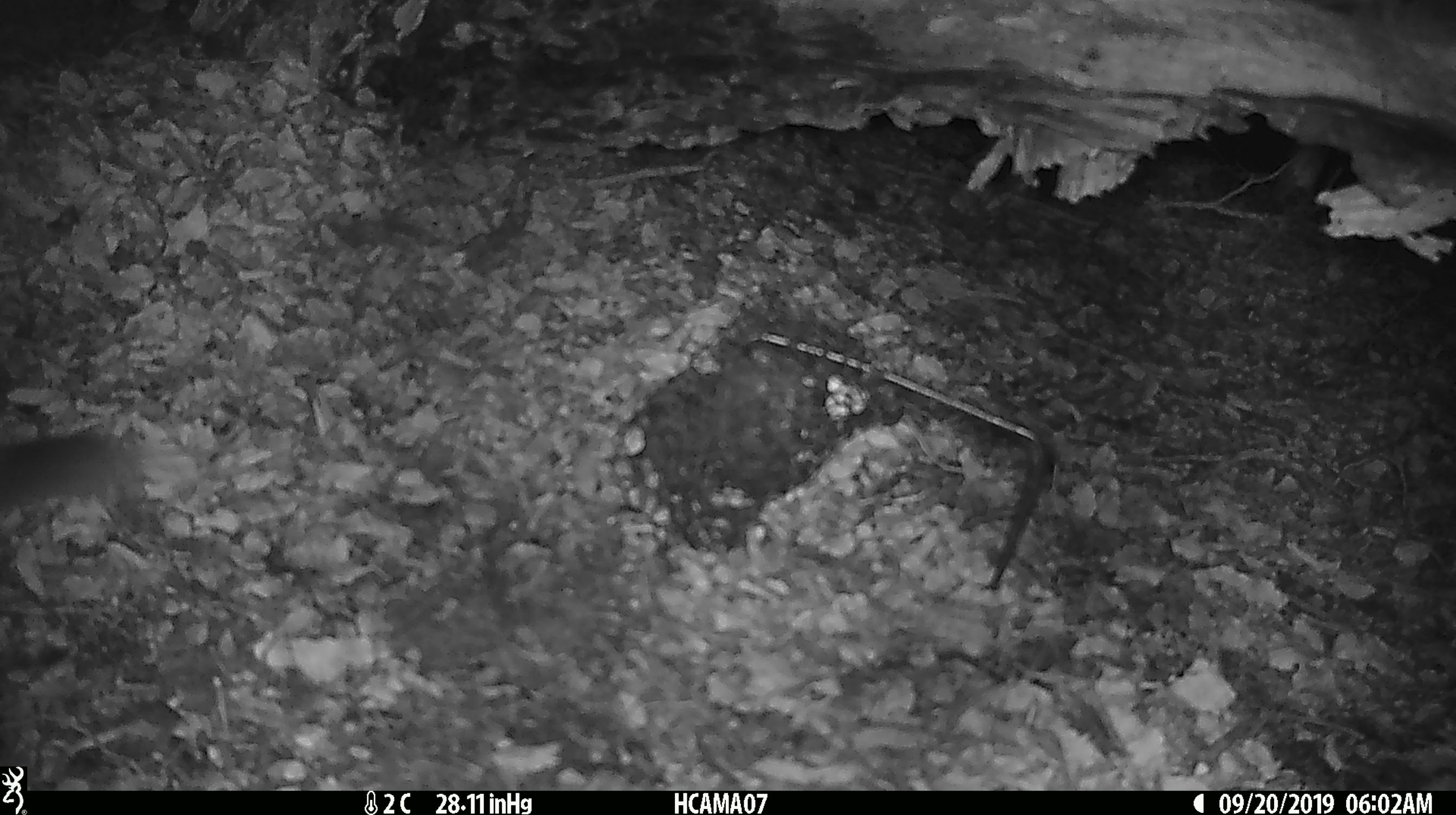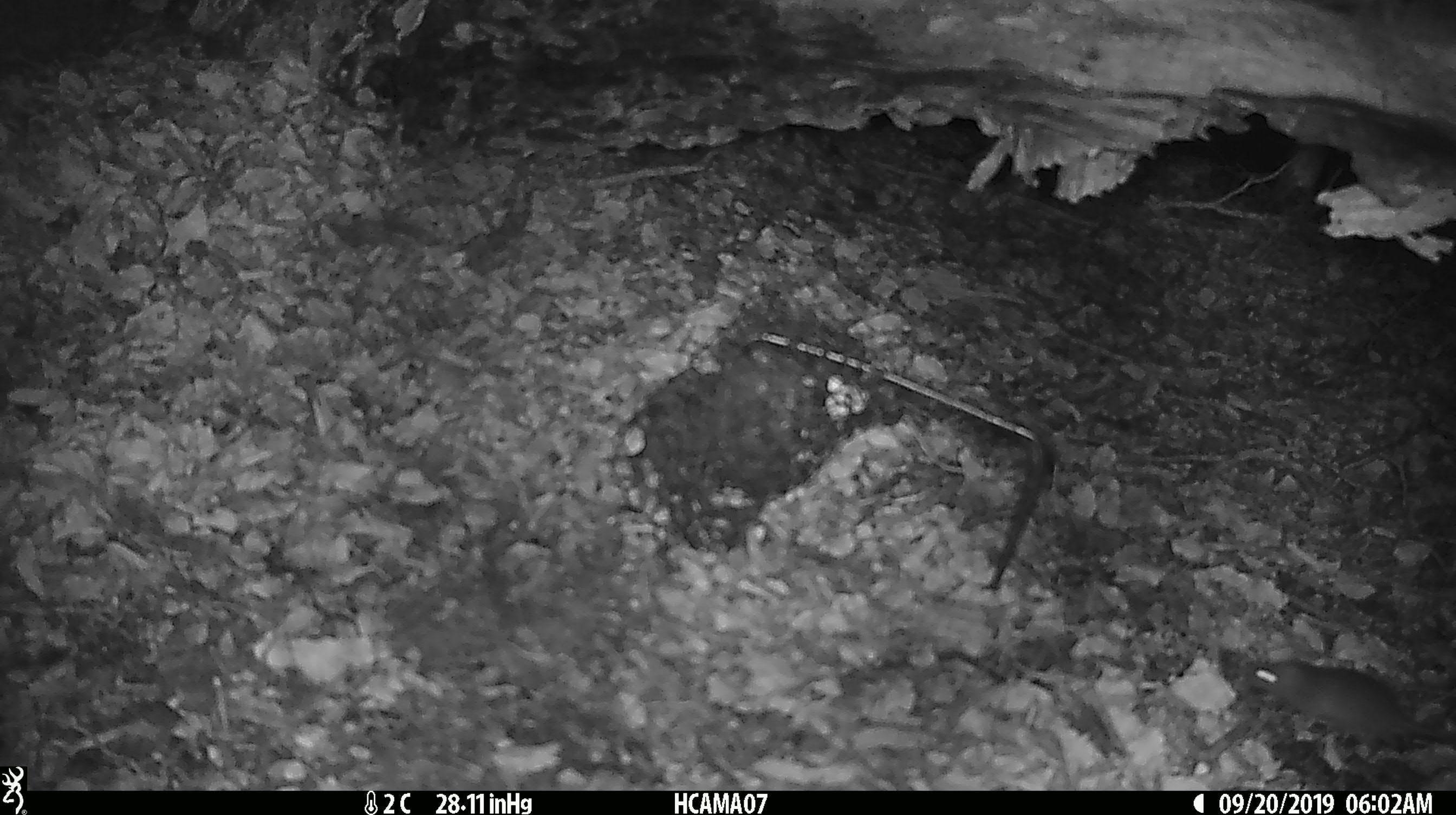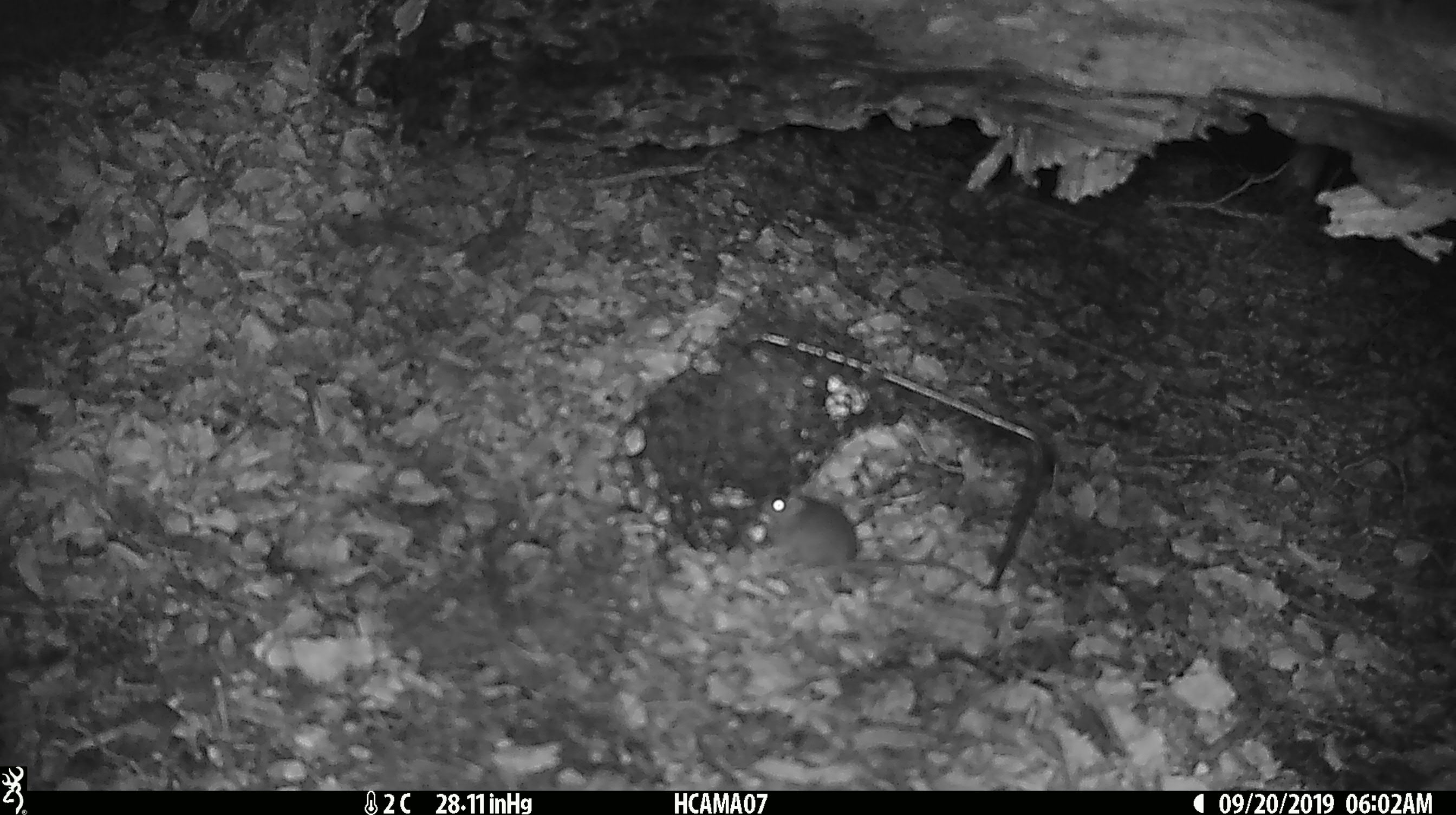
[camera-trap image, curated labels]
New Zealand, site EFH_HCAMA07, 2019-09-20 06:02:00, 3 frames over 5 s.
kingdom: Animalia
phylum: Chordata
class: Mammalia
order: Rodentia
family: Muridae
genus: Mus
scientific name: Mus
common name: mouse